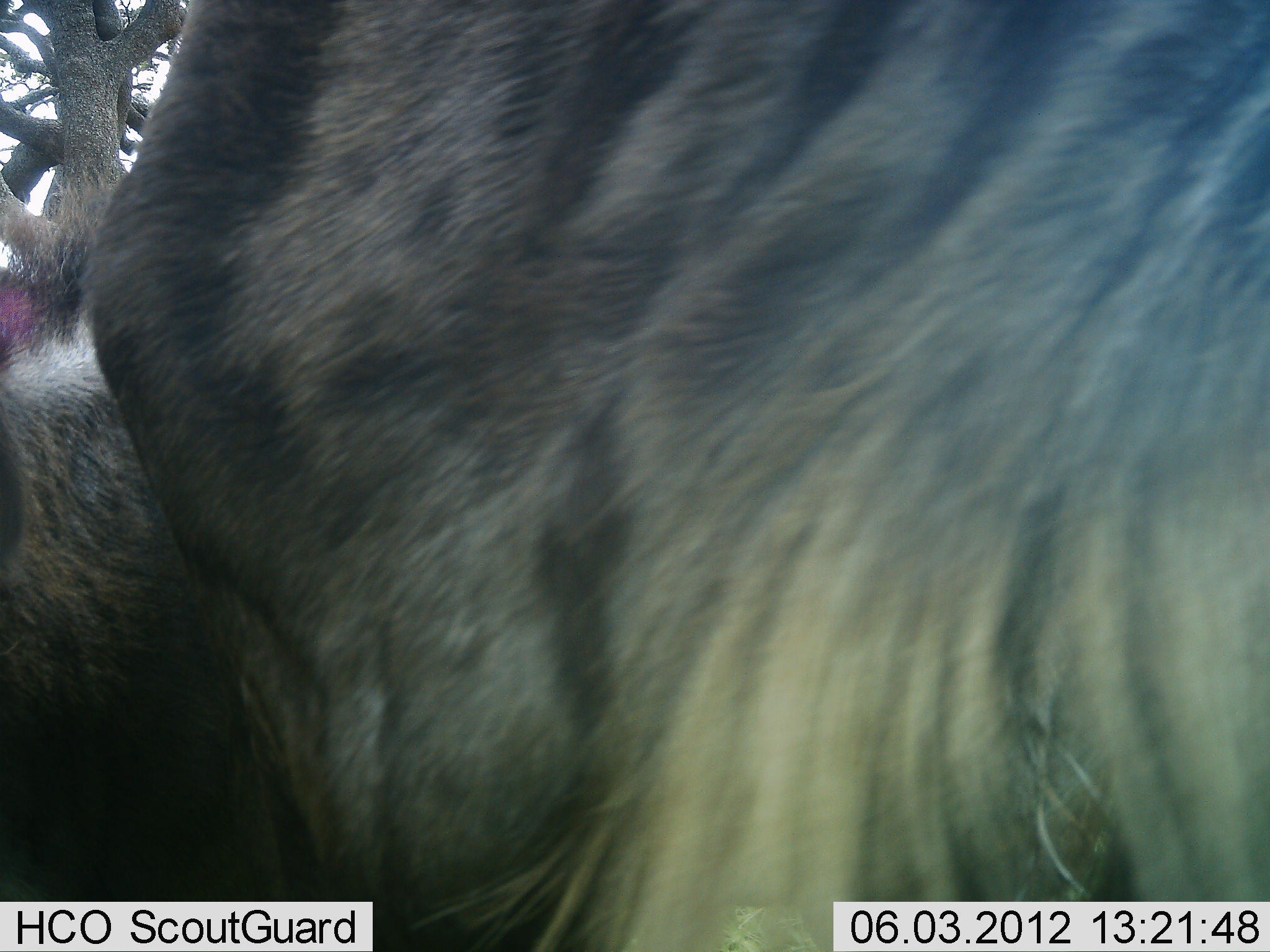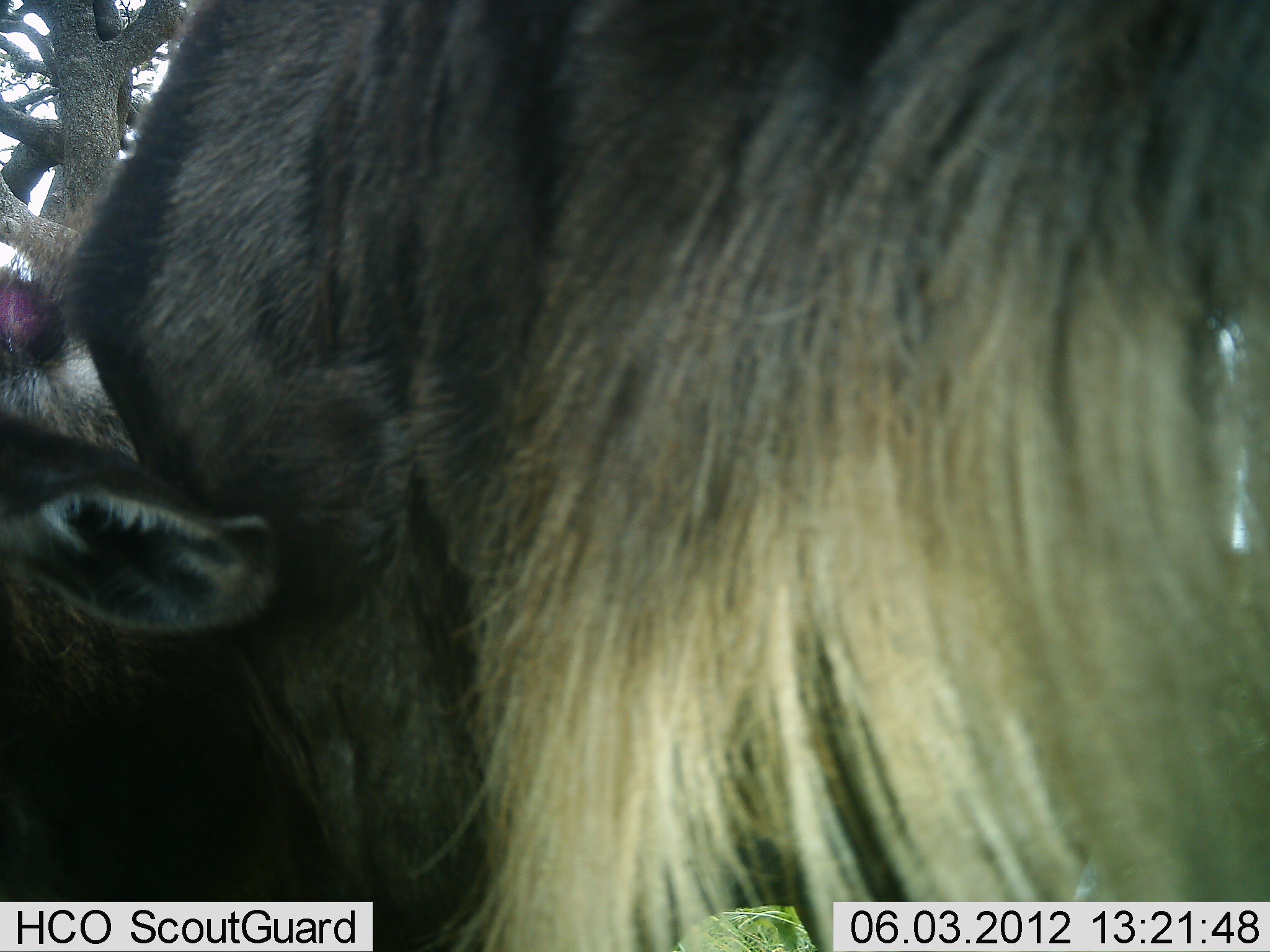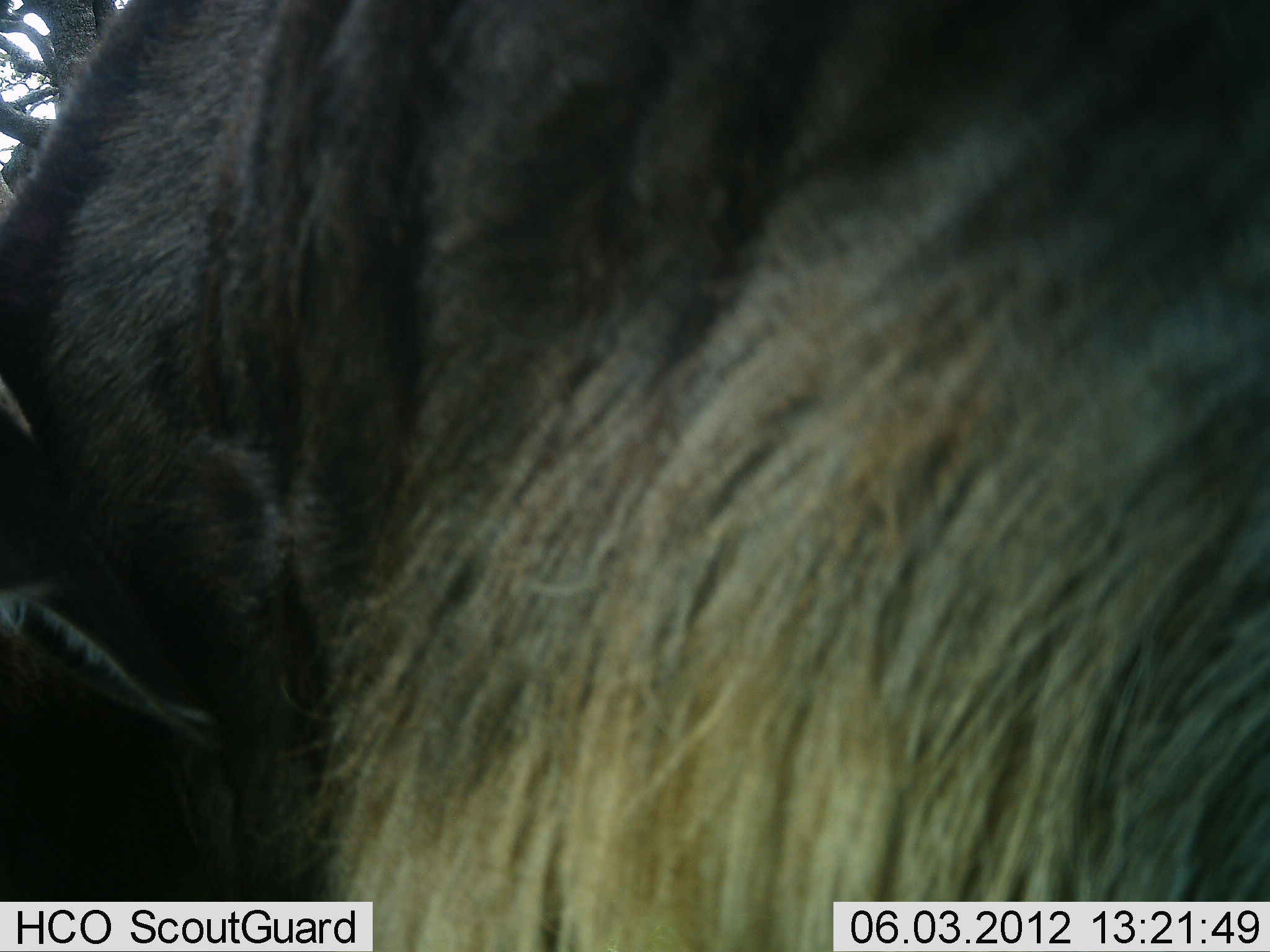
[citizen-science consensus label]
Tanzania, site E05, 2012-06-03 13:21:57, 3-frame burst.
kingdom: Animalia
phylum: Chordata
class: Mammalia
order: Artiodactyla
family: Bovidae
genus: Connochaetes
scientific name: Connochaetes taurinus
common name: blue wildebeest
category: wildebeest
Wildebeest (blue wildebeest) (Connochaetes taurinus), count 2. Behavior (volunteer vote fractions): standing 70%, resting 20%, moving 50%, interacting 0%. Young present (vote fraction): 10%. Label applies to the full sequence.